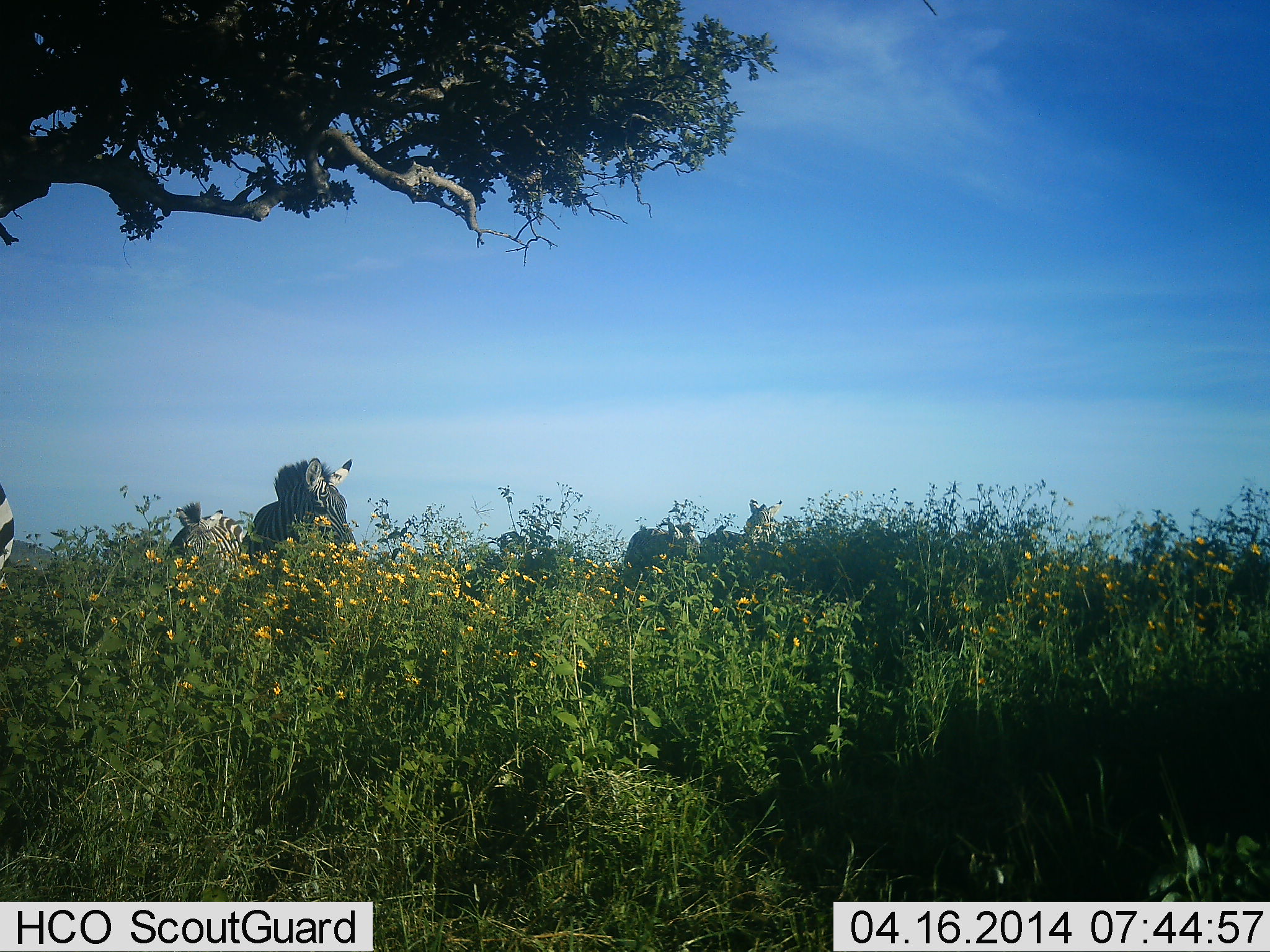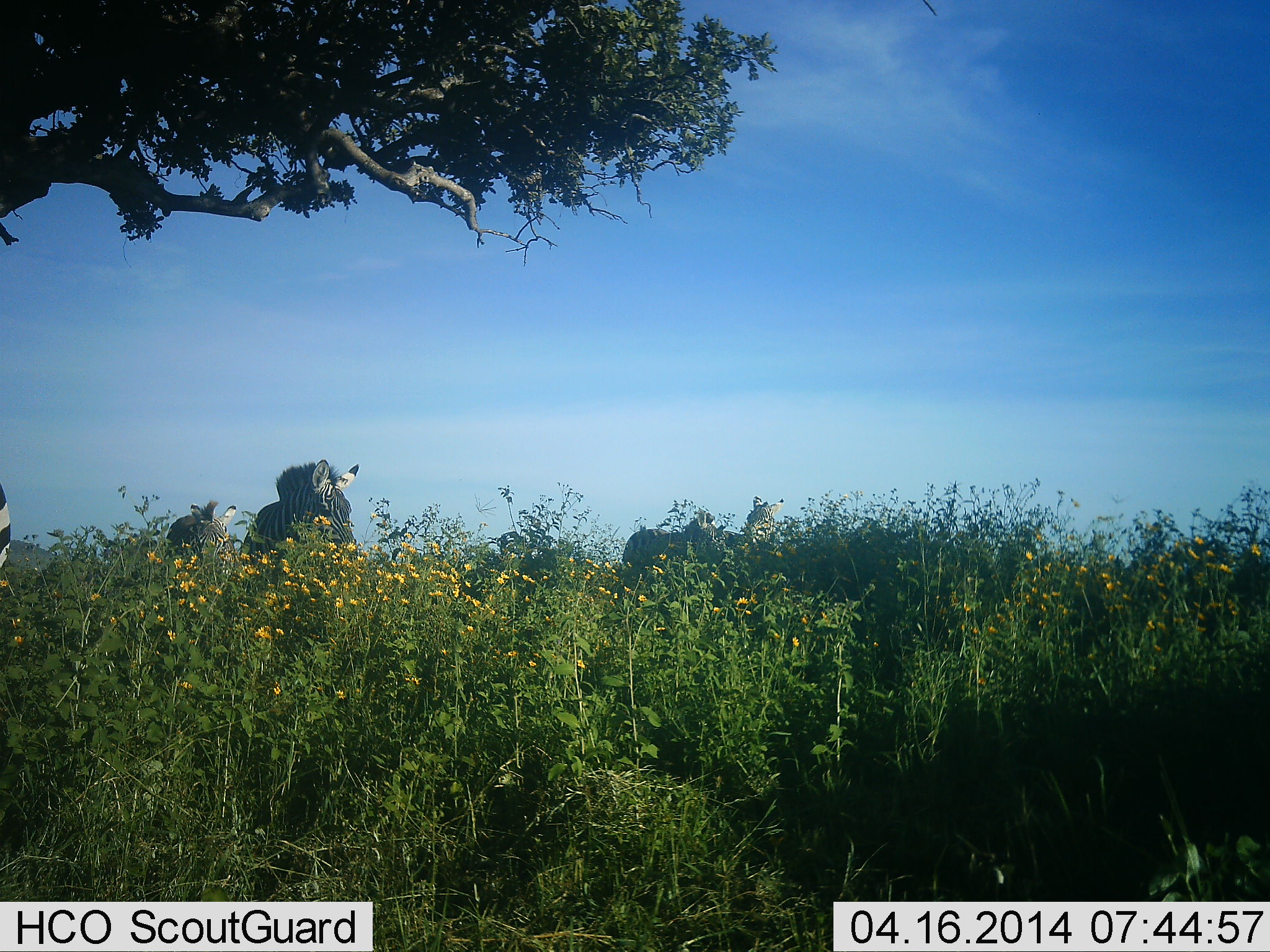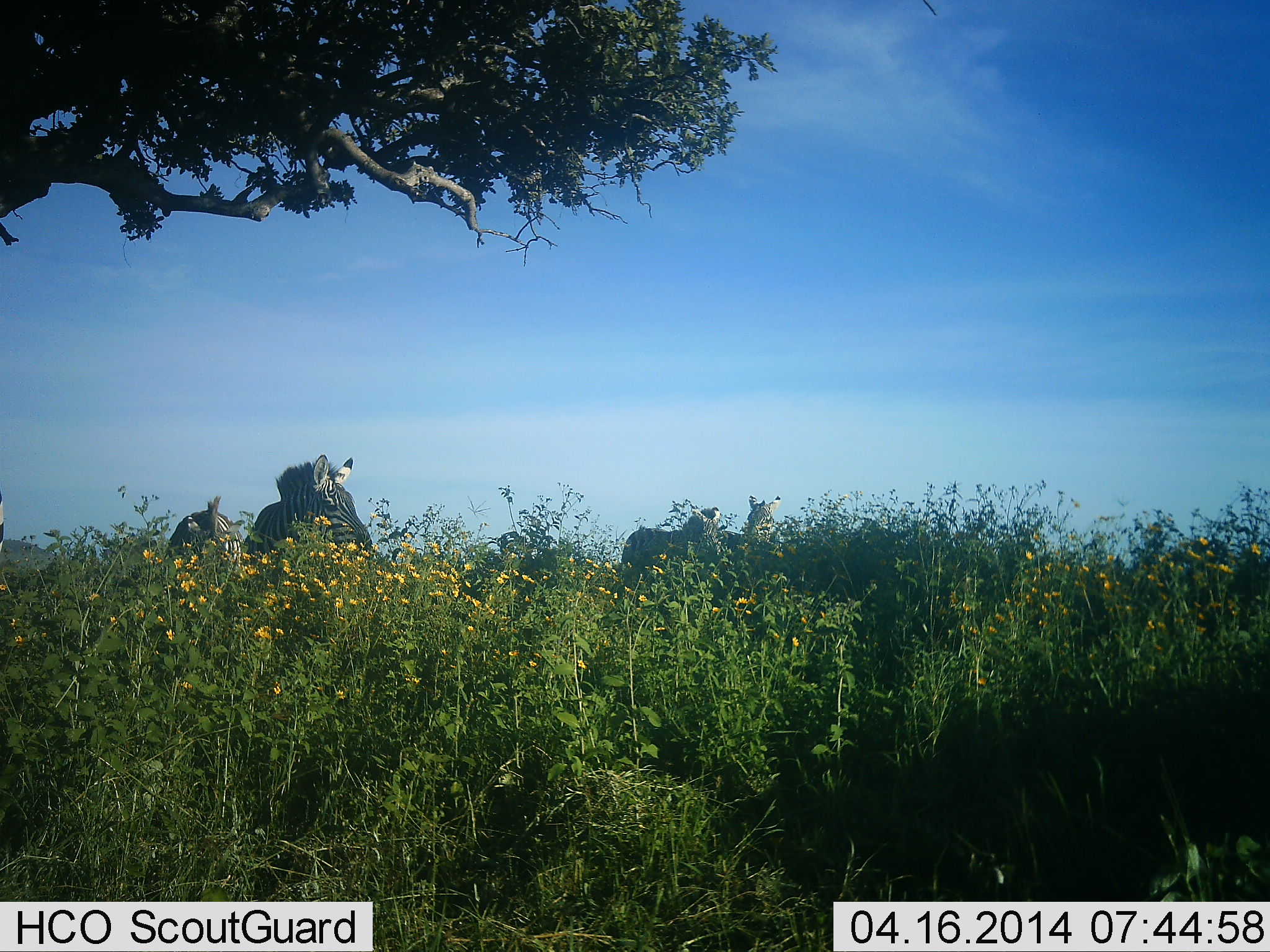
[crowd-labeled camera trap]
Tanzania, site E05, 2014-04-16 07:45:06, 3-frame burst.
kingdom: Animalia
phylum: Chordata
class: Mammalia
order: Perissodactyla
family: Equidae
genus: Equus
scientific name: Equus quagga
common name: plains zebra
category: zebra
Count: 5.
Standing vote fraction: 90%.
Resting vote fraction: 0%.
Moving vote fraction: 20%.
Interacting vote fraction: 10%.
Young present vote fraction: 0%.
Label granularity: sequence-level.